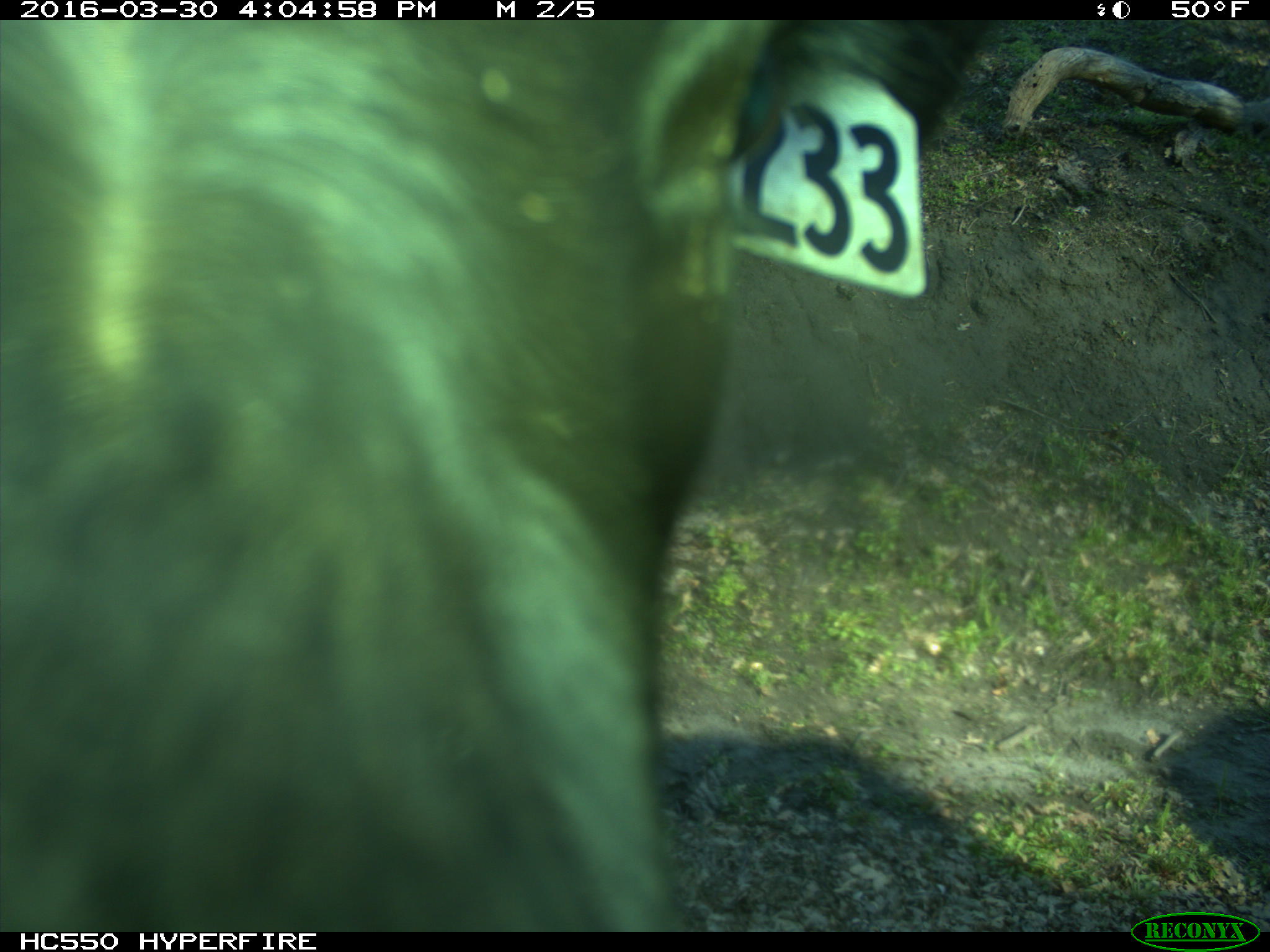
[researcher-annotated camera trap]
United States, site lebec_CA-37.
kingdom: Animalia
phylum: Chordata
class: Mammalia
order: Artiodactyla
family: Bovidae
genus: Bos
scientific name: Bos taurus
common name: domestic cow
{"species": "Bos taurus (domestic cow)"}